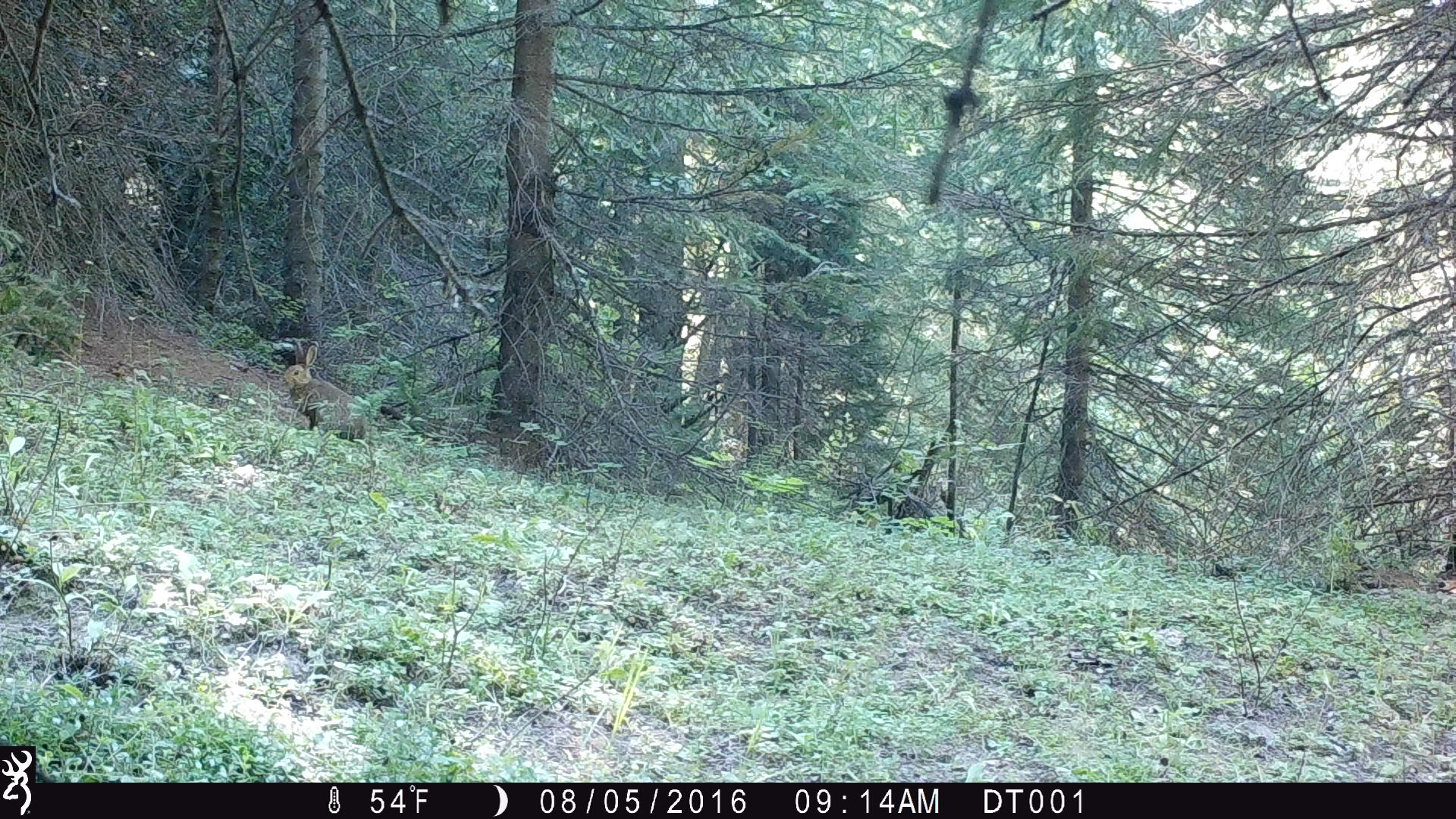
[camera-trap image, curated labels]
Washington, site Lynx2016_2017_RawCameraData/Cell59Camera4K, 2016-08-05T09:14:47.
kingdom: Animalia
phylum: Chordata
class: Mammalia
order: Lagomorpha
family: Leporidae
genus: Lepus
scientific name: Lepus americanus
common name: snowshoe hare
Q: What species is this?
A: Lepus americanus (snowshoe hare).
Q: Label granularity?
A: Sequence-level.